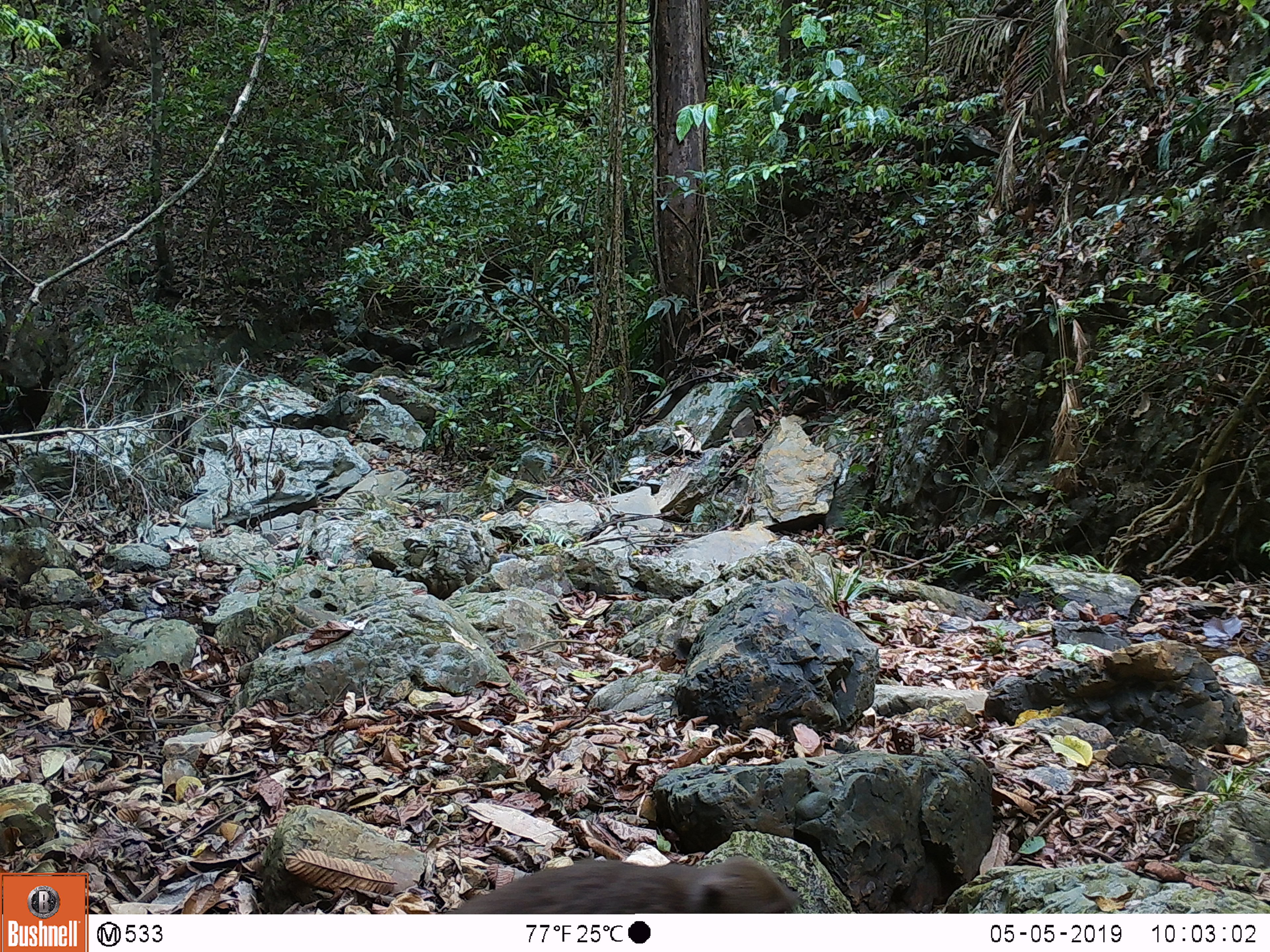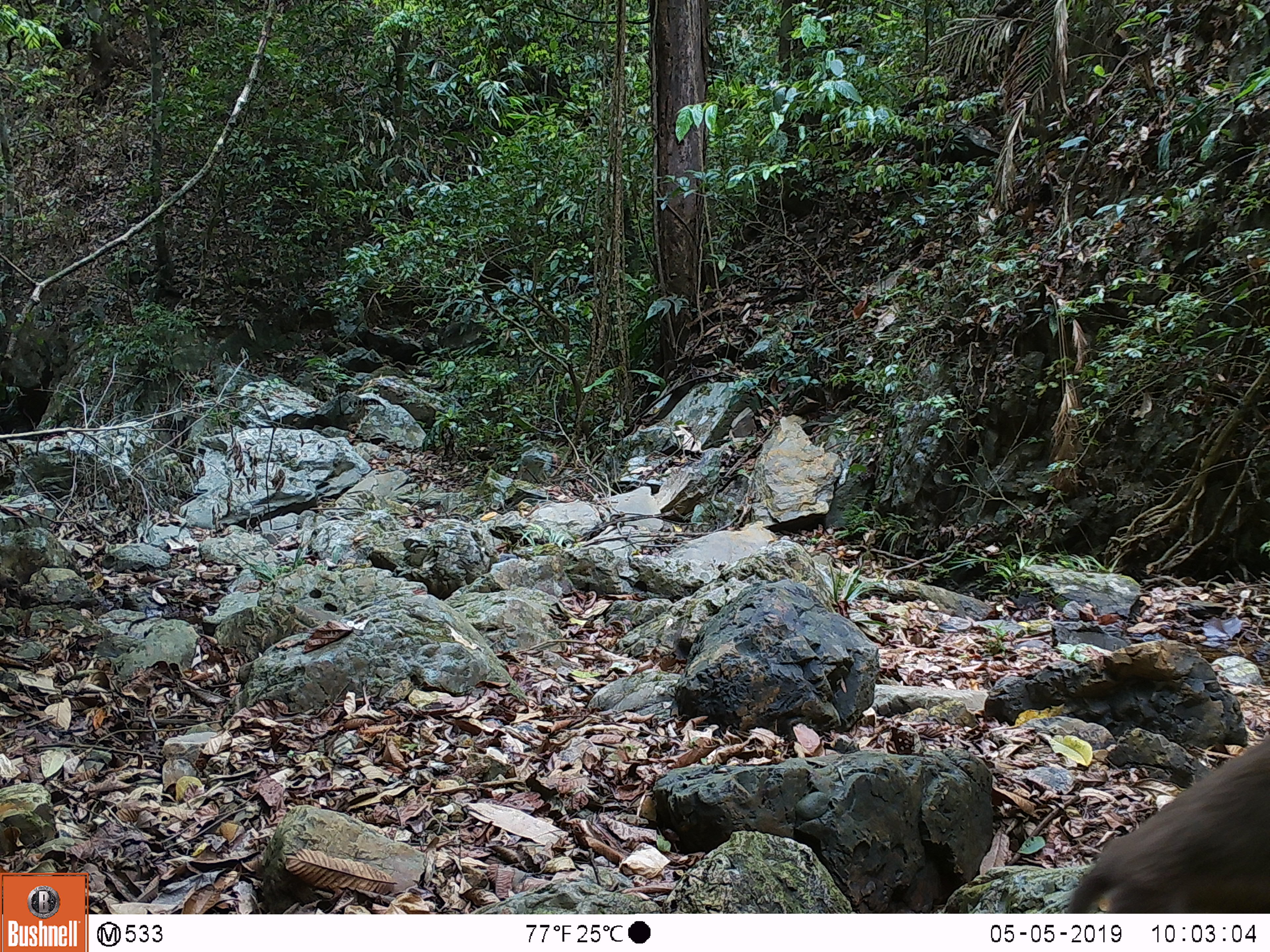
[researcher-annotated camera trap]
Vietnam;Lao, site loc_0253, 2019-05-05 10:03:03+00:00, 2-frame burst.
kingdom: Animalia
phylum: Chordata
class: Mammalia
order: Primates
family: Cercopithecidae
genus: Macaca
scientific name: Macaca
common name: macaques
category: assam or rhesus macaque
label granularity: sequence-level